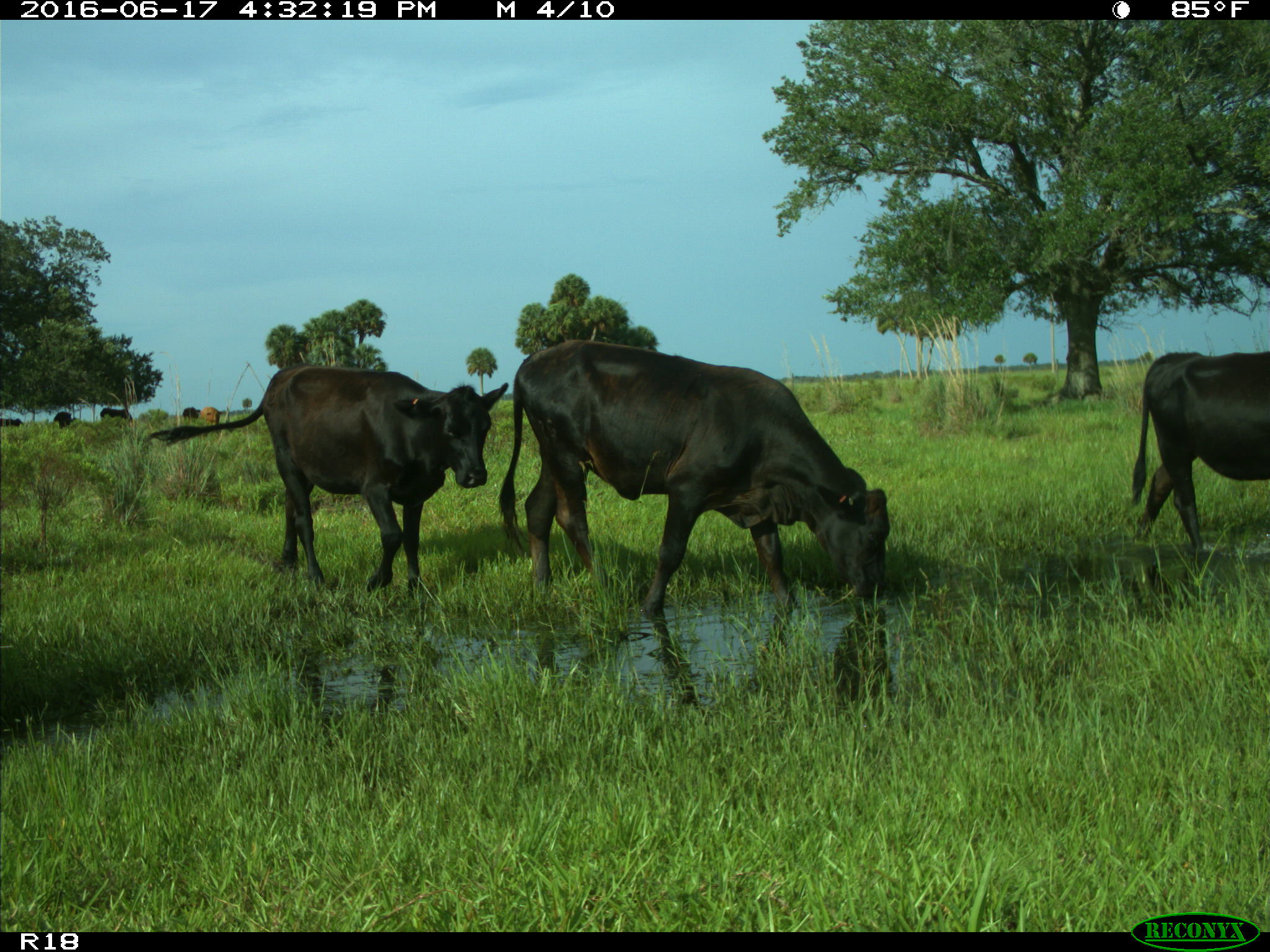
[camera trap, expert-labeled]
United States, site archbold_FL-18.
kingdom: Animalia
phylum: Chordata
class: Mammalia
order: Artiodactyla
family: Bovidae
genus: Bos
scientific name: Bos taurus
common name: domestic cow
Bos taurus (domestic cow).